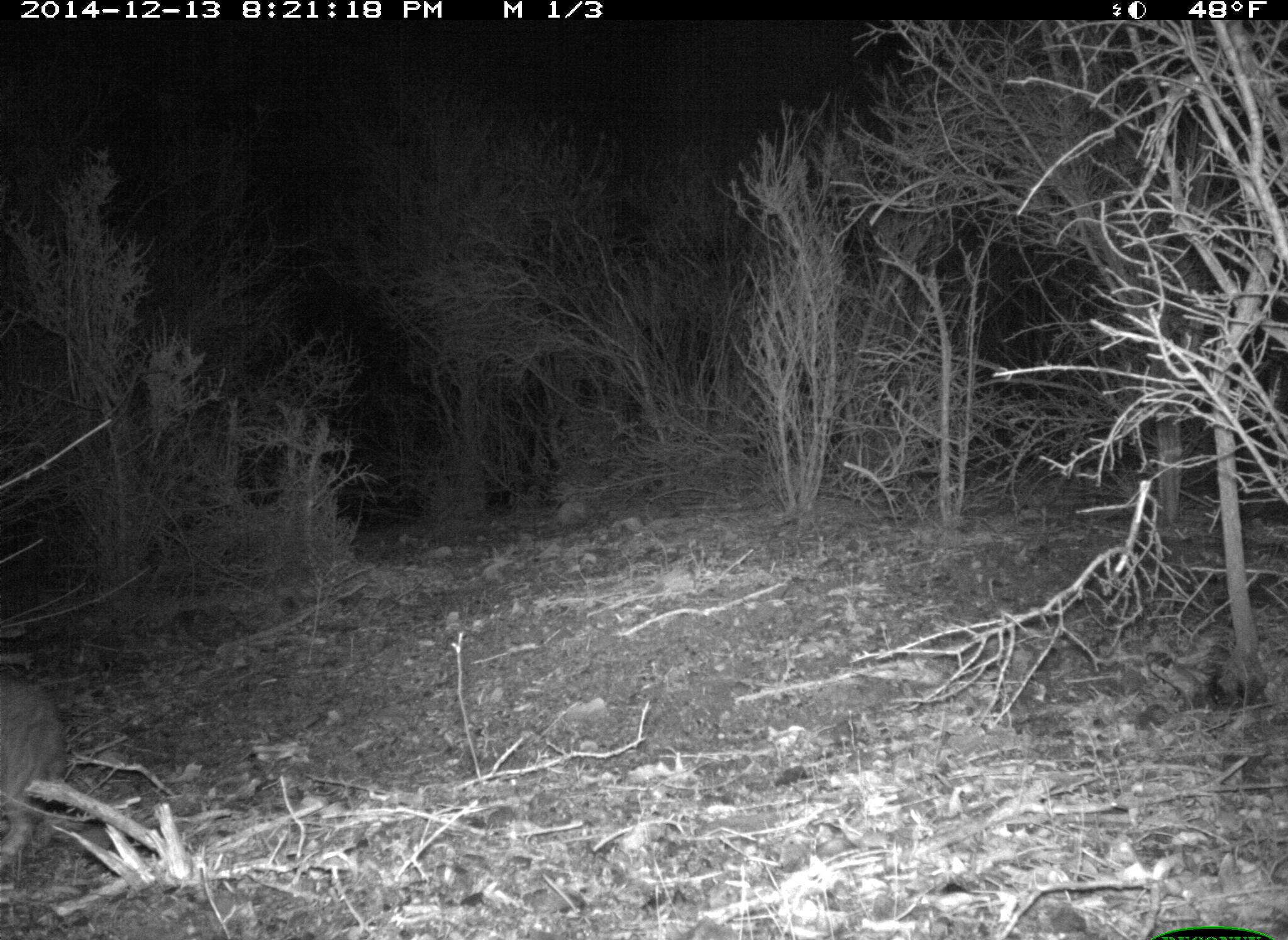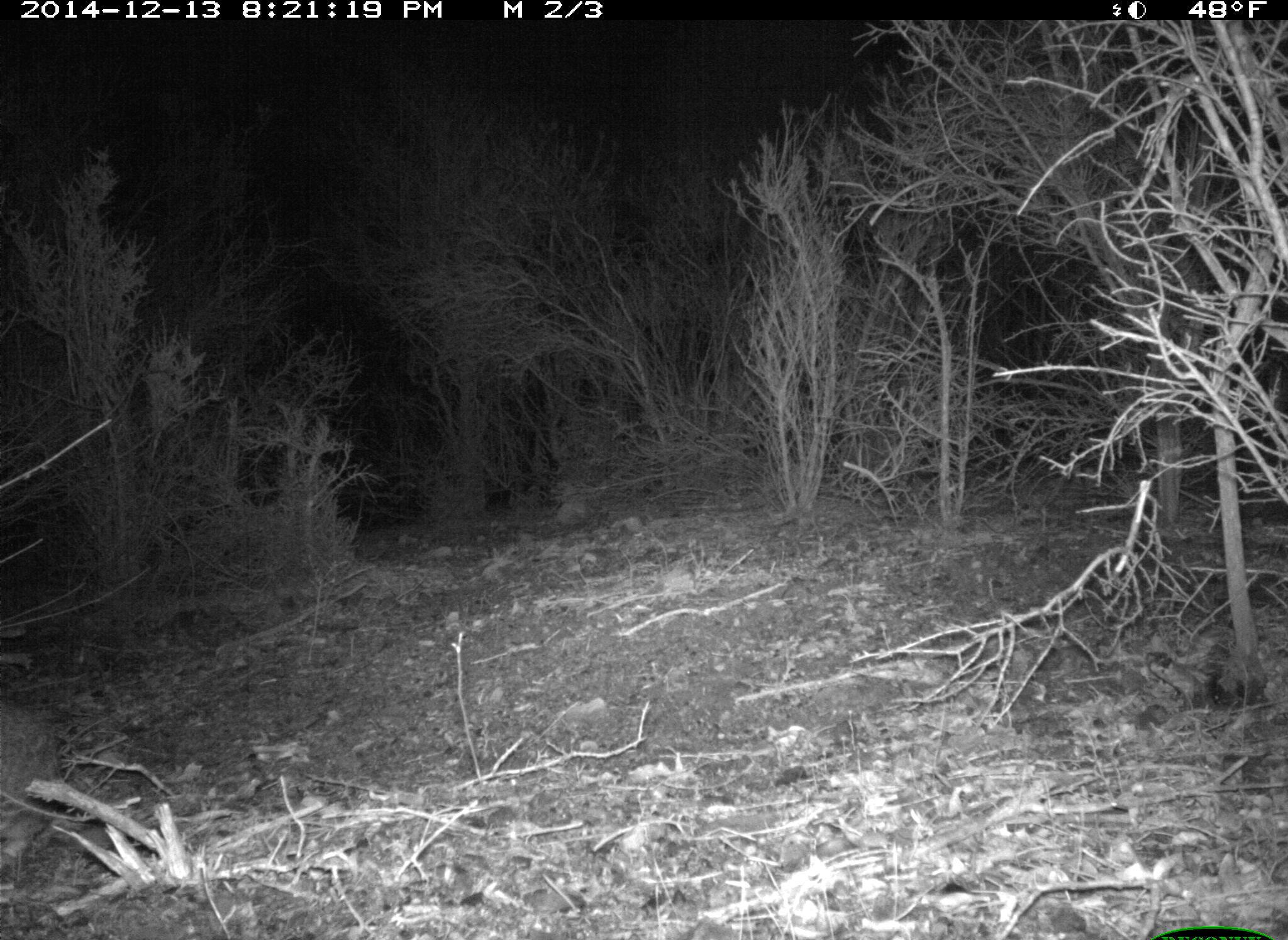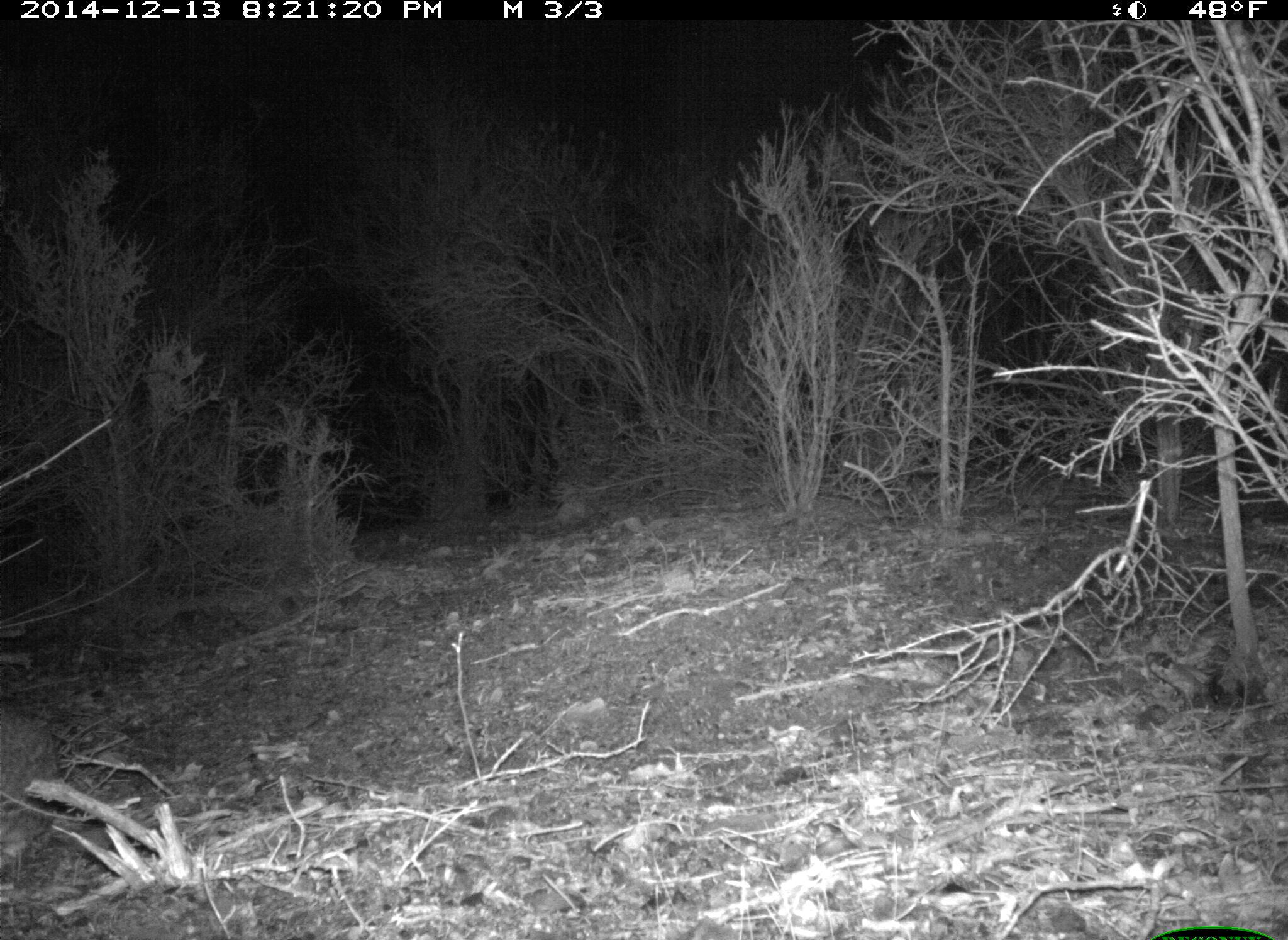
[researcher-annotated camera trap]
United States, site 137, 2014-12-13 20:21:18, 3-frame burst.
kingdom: Animalia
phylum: Chordata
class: Mammalia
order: Rodentia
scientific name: Rodentia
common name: rodent